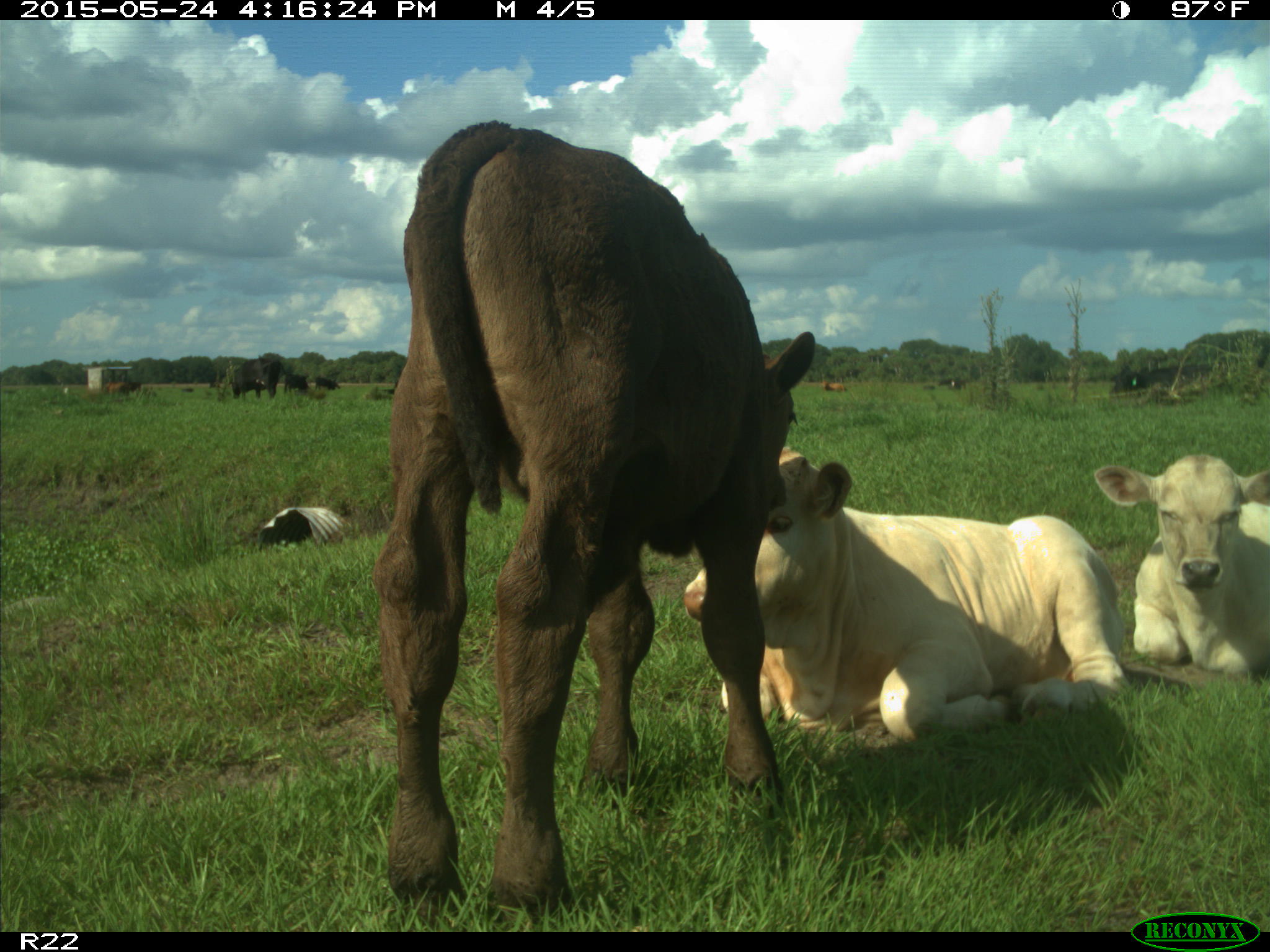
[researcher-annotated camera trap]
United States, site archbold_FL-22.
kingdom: Animalia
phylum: Chordata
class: Mammalia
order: Artiodactyla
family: Bovidae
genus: Bos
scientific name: Bos taurus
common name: domestic cow